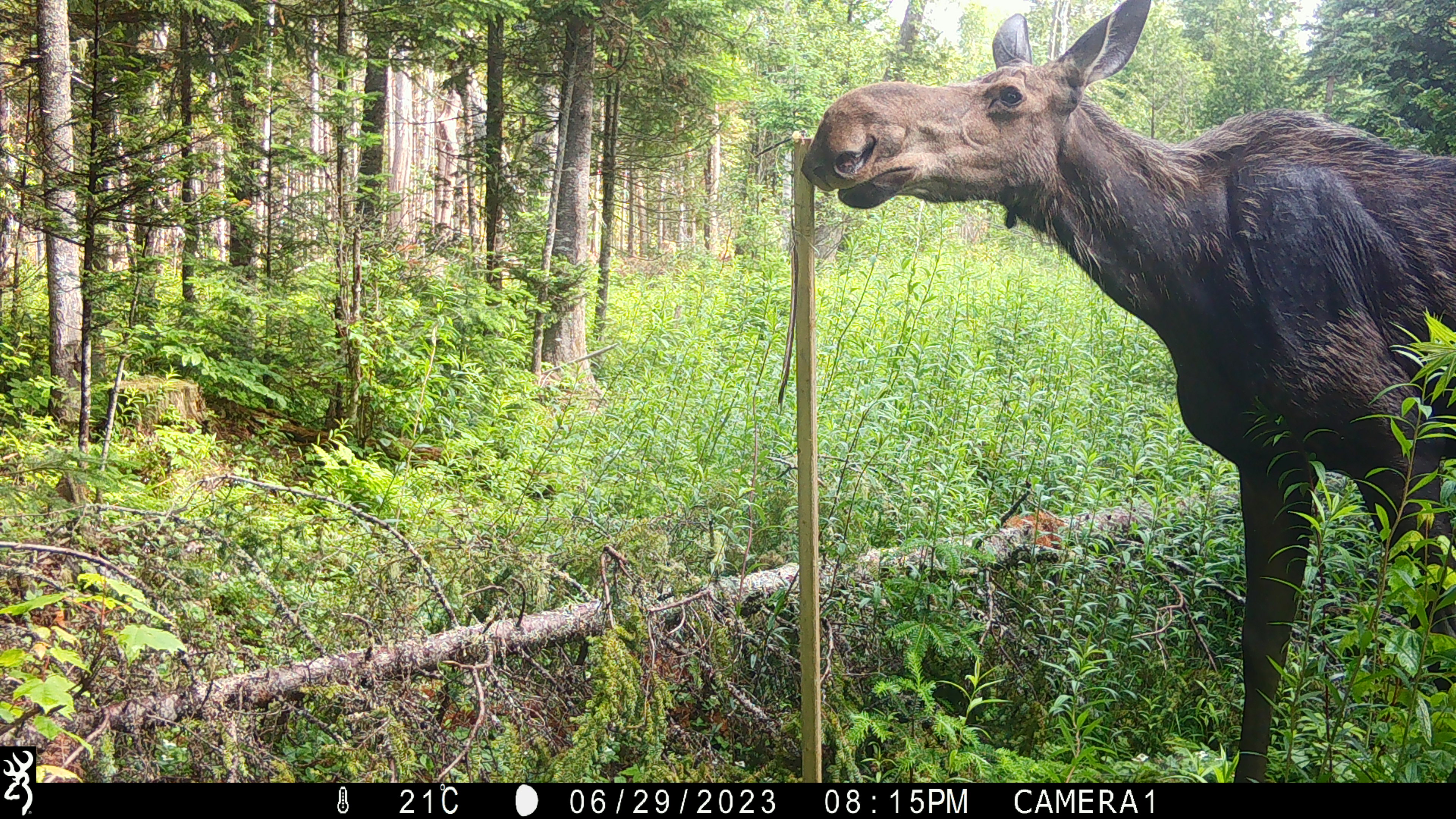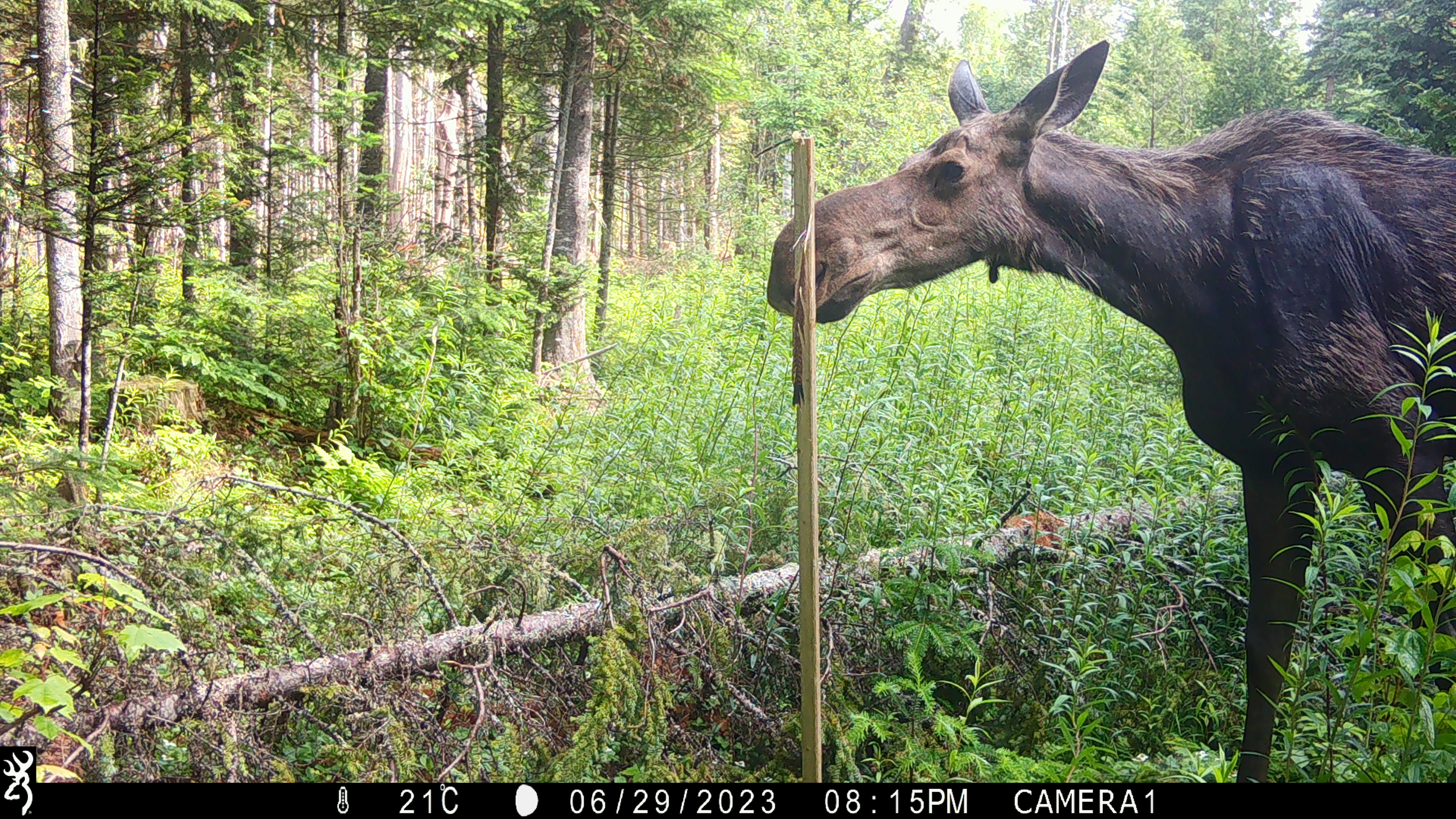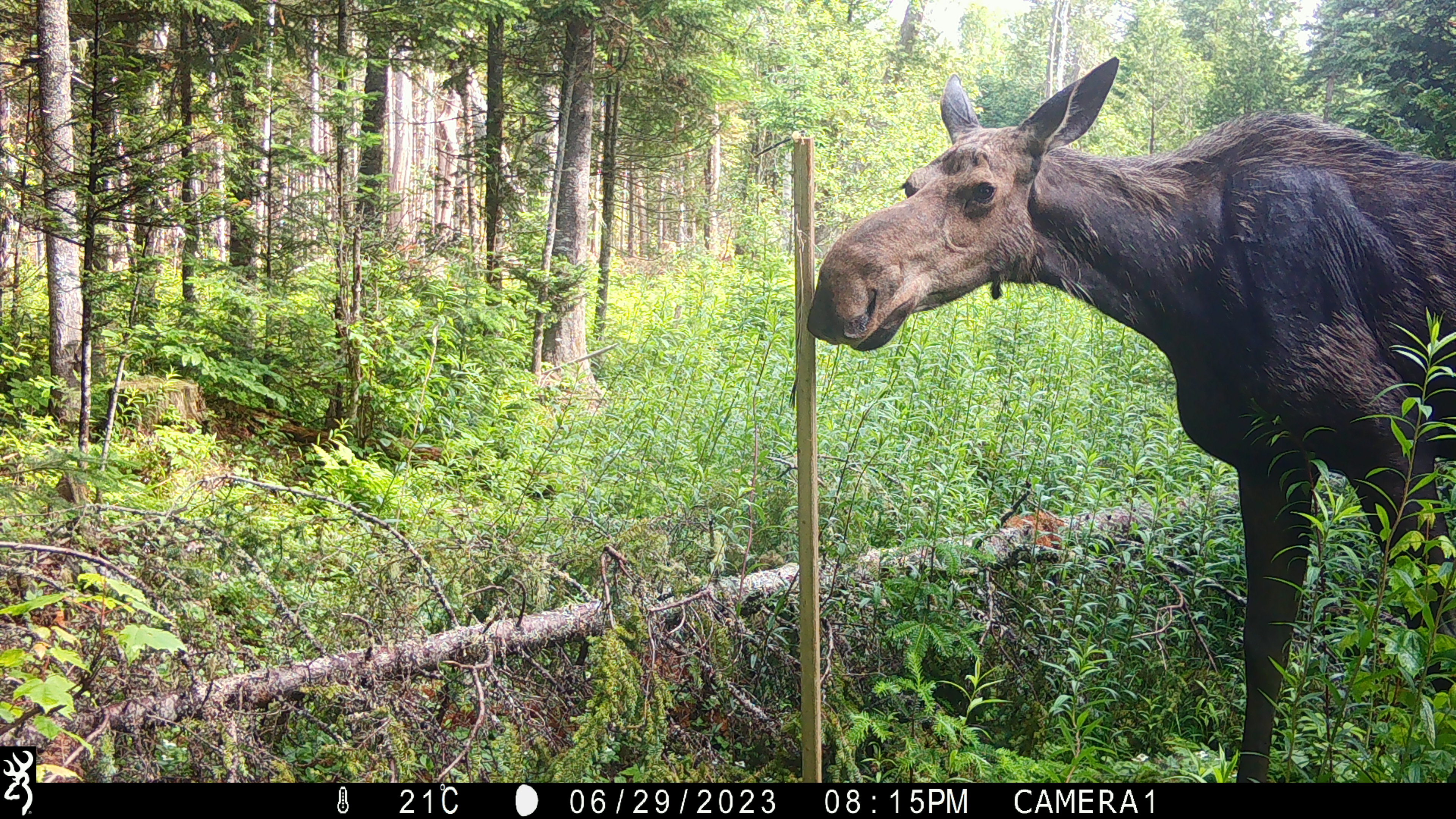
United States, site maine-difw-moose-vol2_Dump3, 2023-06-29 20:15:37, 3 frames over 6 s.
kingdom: Animalia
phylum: Chordata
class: Mammalia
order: Artiodactyla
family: Cervidae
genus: Alces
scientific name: Alces alces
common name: moose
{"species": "moose (Alces alces)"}